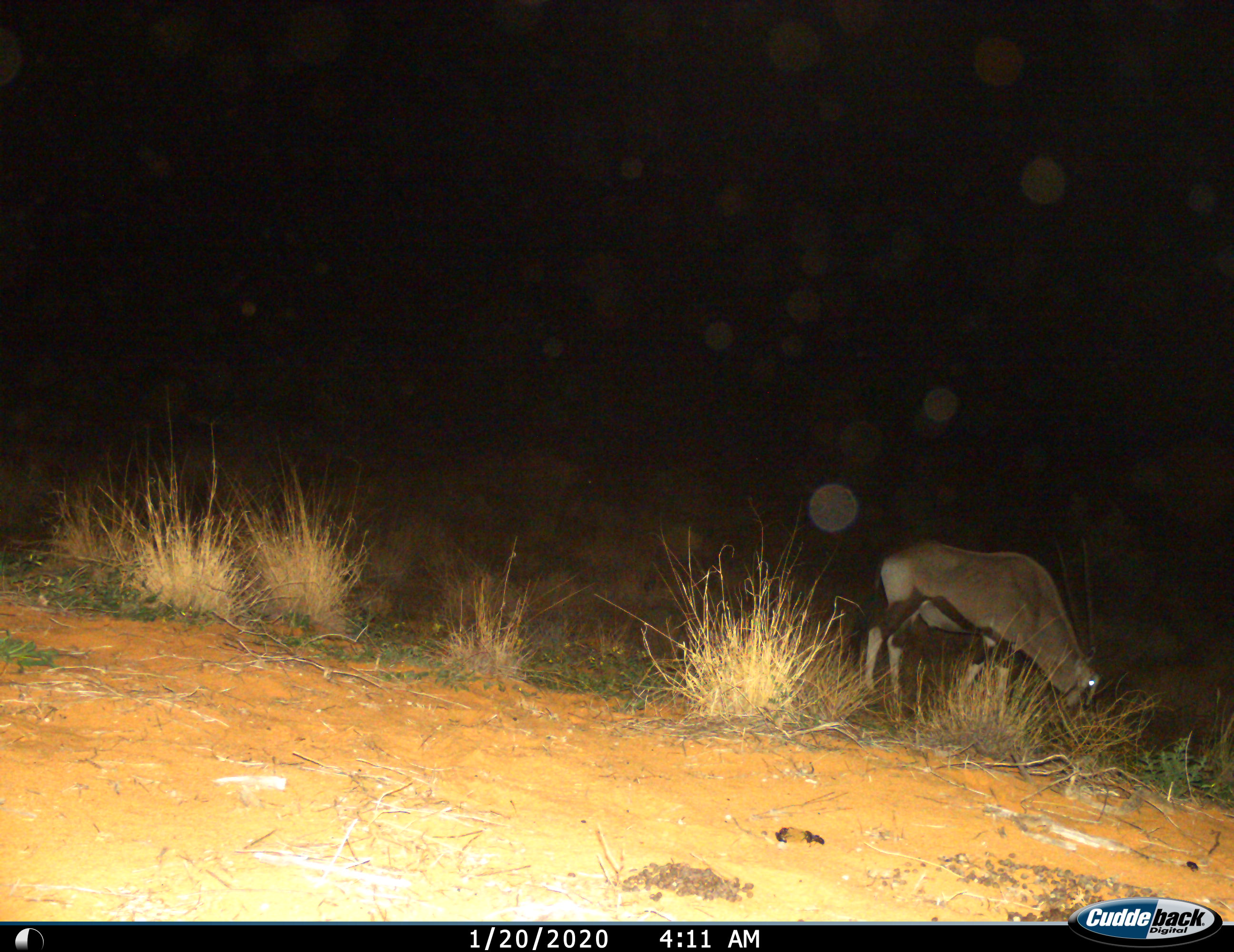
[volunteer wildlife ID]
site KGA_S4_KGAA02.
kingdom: Animalia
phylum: Chordata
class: Mammalia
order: Artiodactyla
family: Bovidae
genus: Oryx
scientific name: Oryx gazella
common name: gemsbok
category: oryx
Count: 1.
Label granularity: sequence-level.